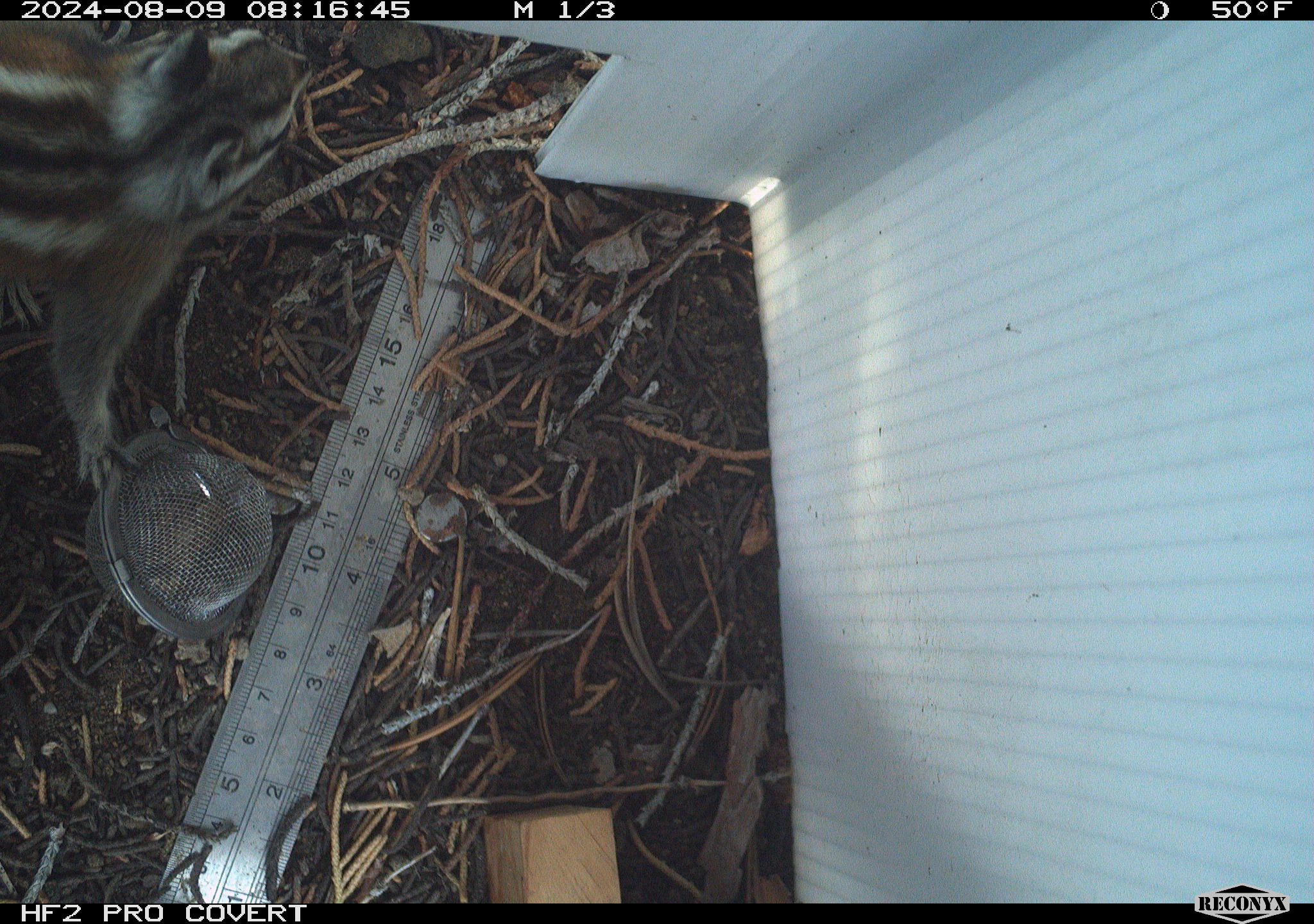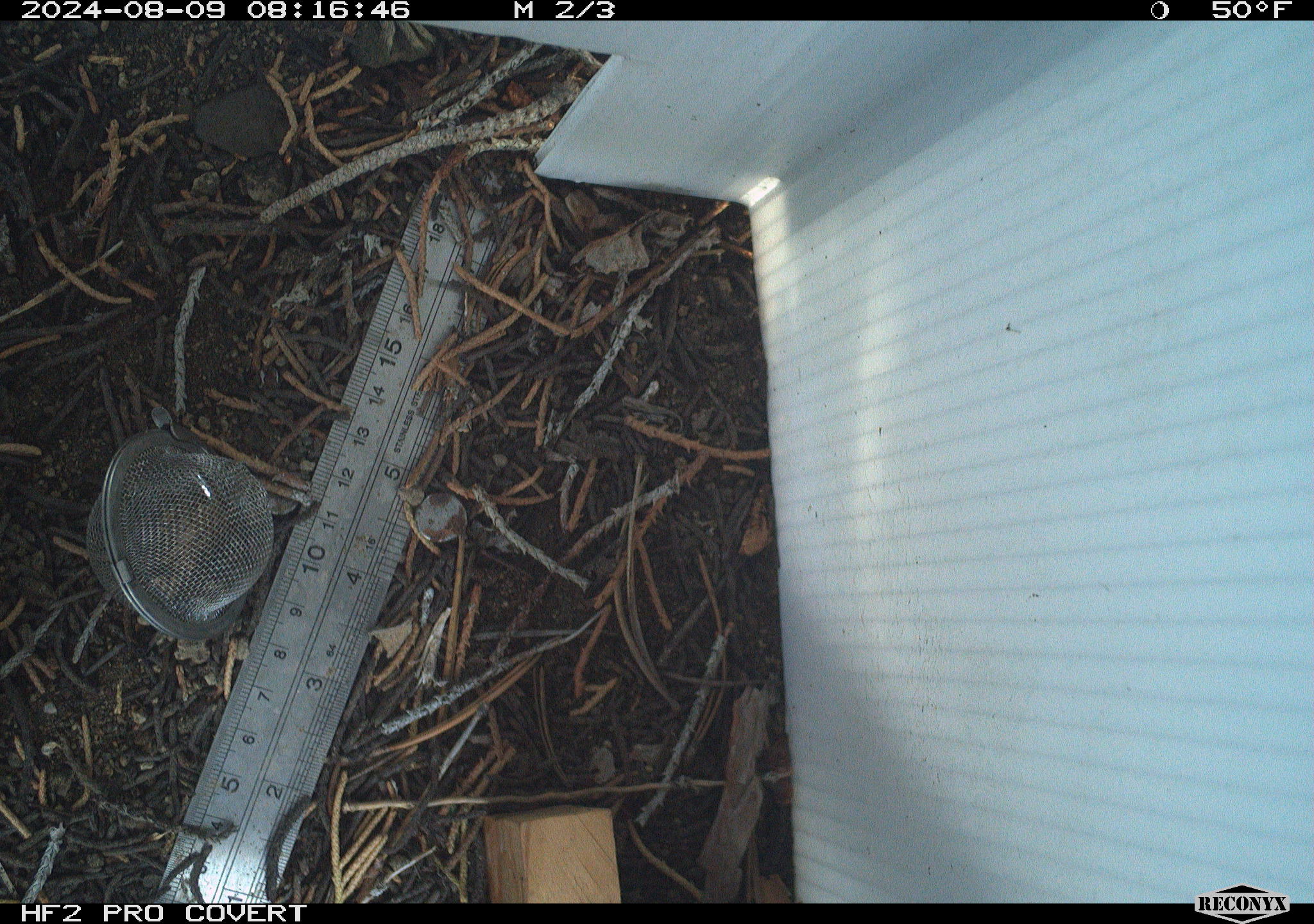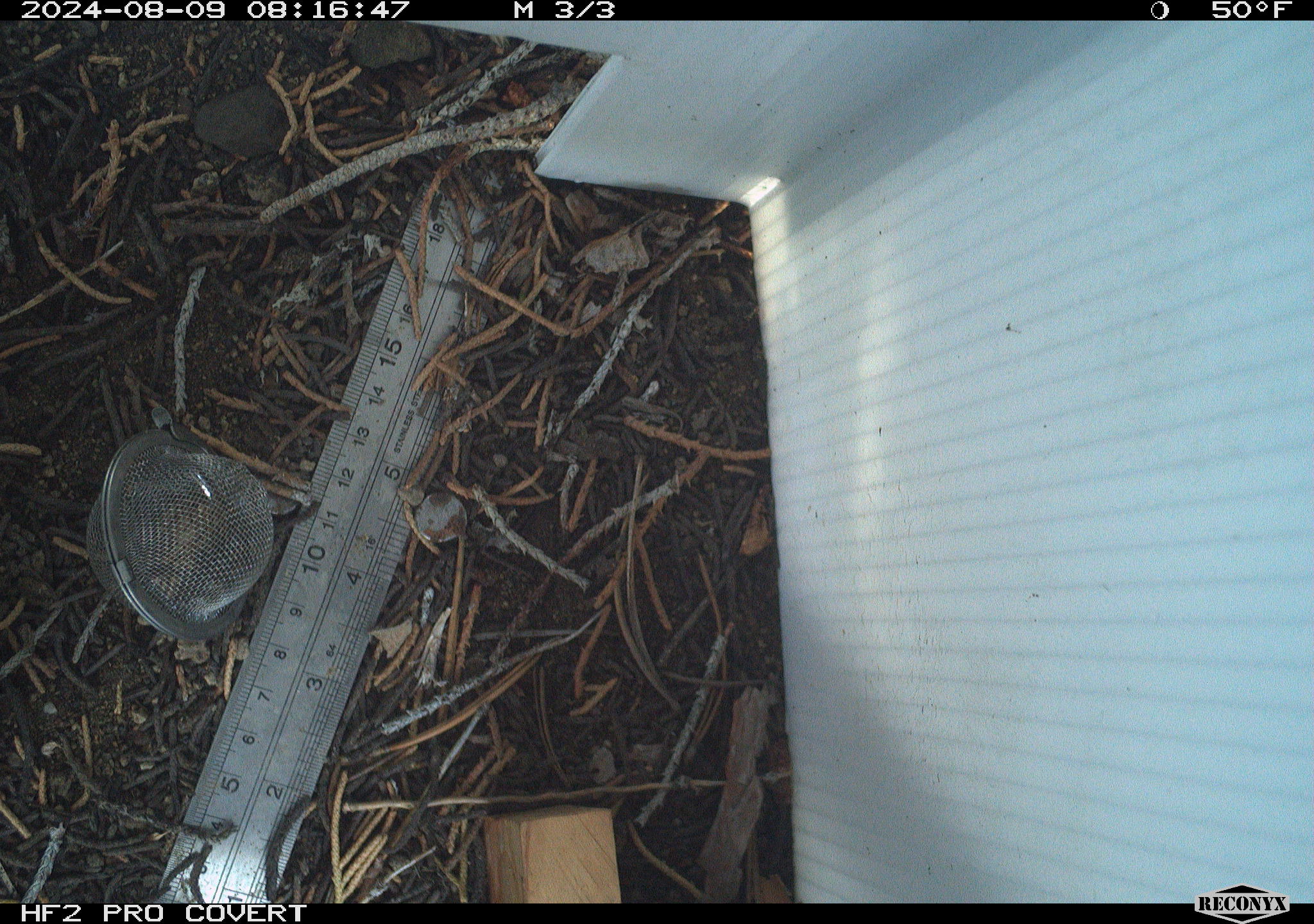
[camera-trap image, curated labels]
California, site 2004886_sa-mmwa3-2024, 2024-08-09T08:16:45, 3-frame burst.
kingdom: Animalia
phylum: Chordata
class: Mammalia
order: Rodentia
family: Sciuridae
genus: Neotamias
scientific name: Neotamias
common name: western chipmunks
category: neotamias species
Neotamias species (western chipmunks) (Neotamias).